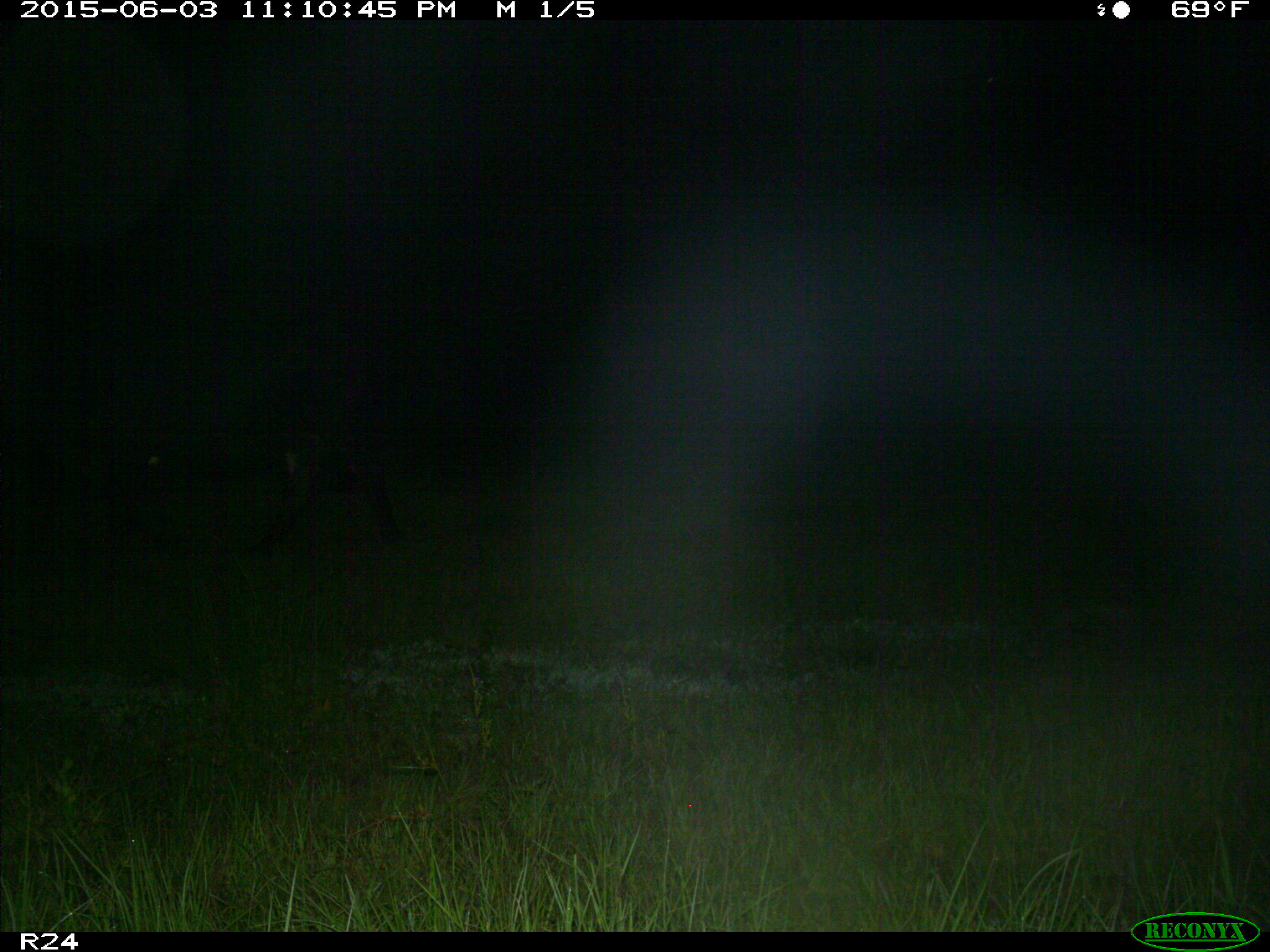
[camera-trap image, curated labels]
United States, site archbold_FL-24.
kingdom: Animalia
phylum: Chordata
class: Mammalia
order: Artiodactyla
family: Bovidae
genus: Bos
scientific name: Bos taurus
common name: domestic cow